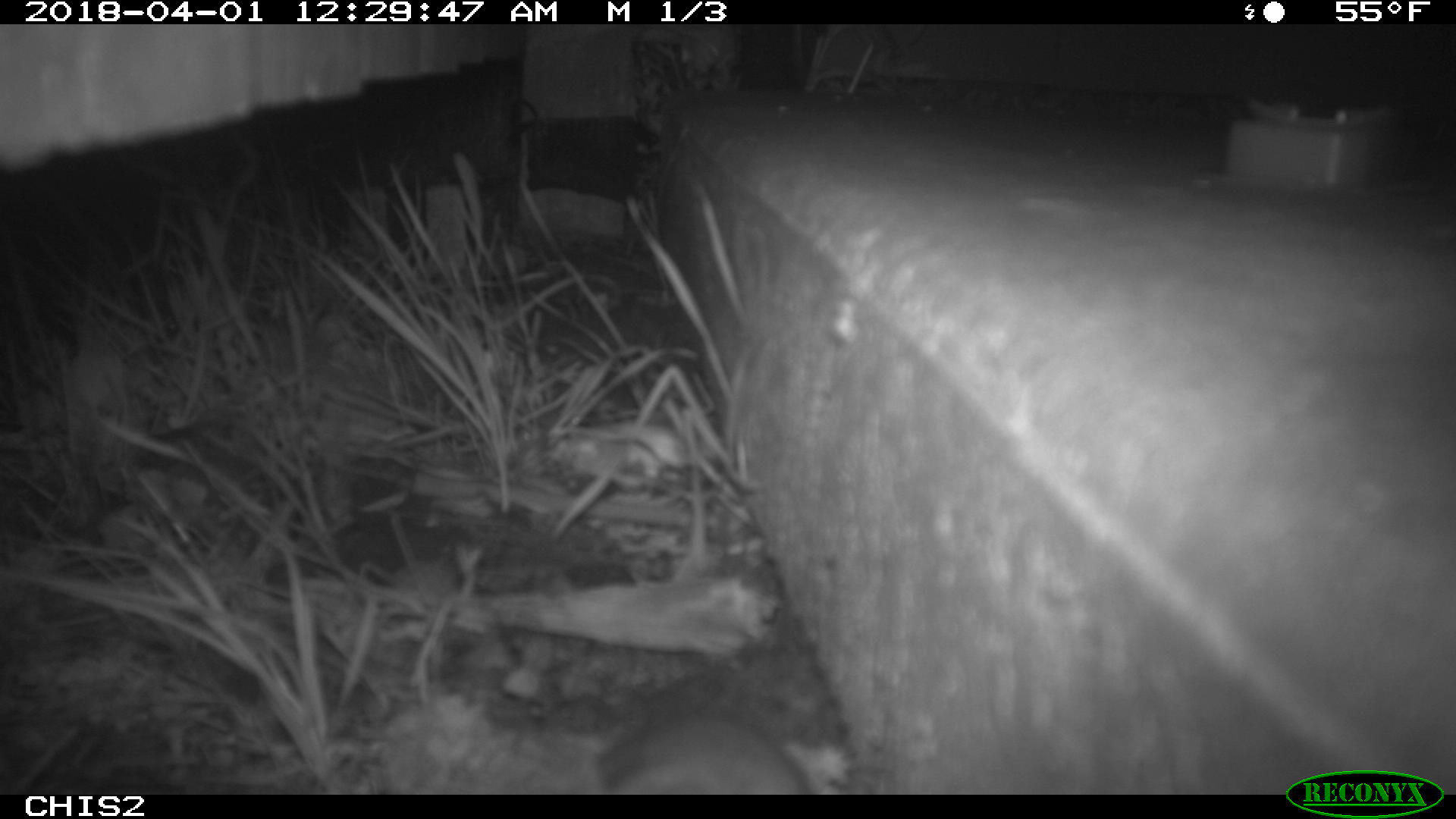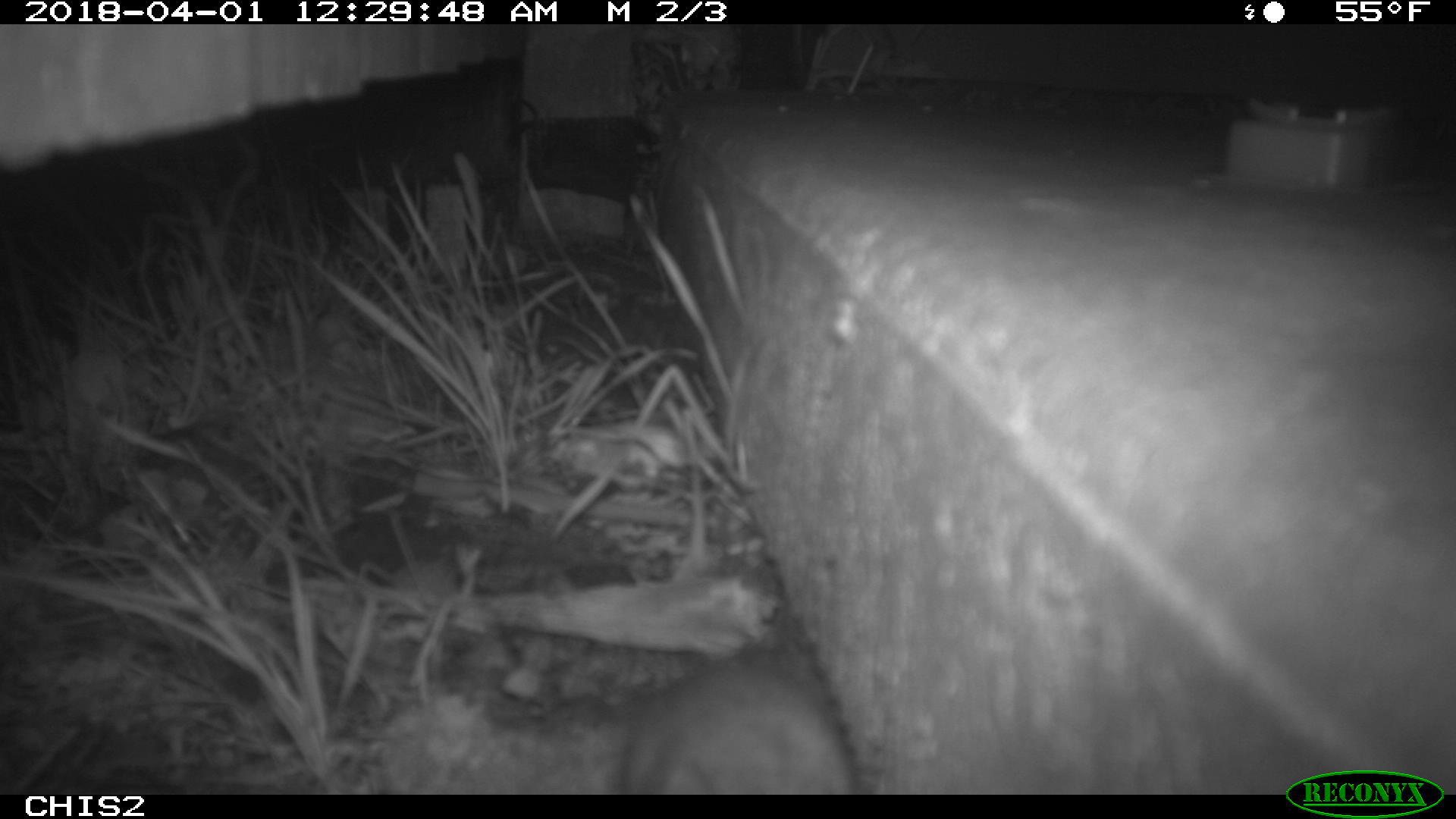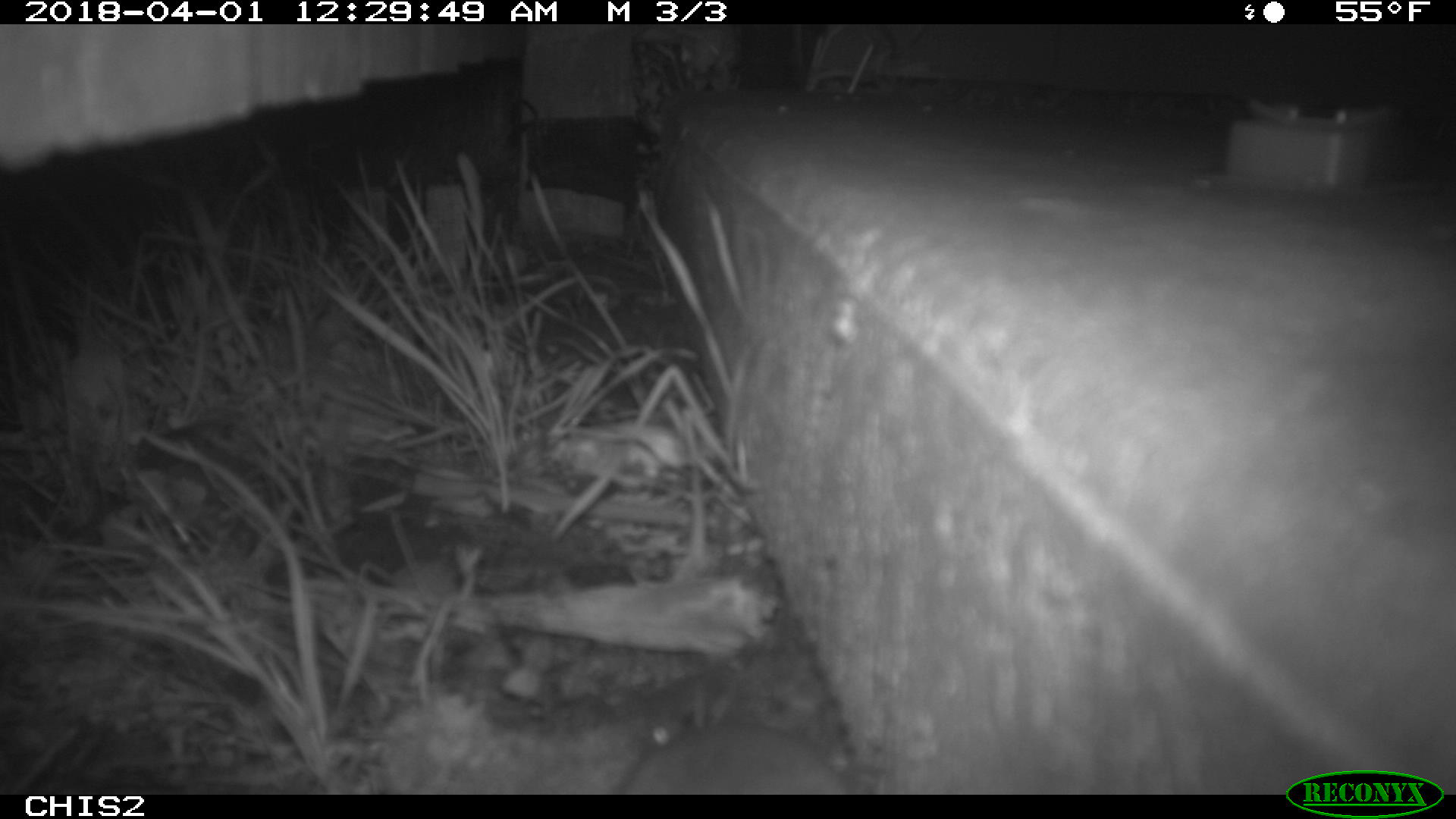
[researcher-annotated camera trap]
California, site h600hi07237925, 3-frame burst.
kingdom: Animalia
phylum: Chordata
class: Mammalia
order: Rodentia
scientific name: Rodentia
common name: rodent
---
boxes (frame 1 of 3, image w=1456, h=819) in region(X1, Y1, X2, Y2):
rodent: region(595, 711, 811, 794)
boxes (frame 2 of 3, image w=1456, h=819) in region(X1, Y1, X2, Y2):
rodent: region(625, 659, 855, 793)